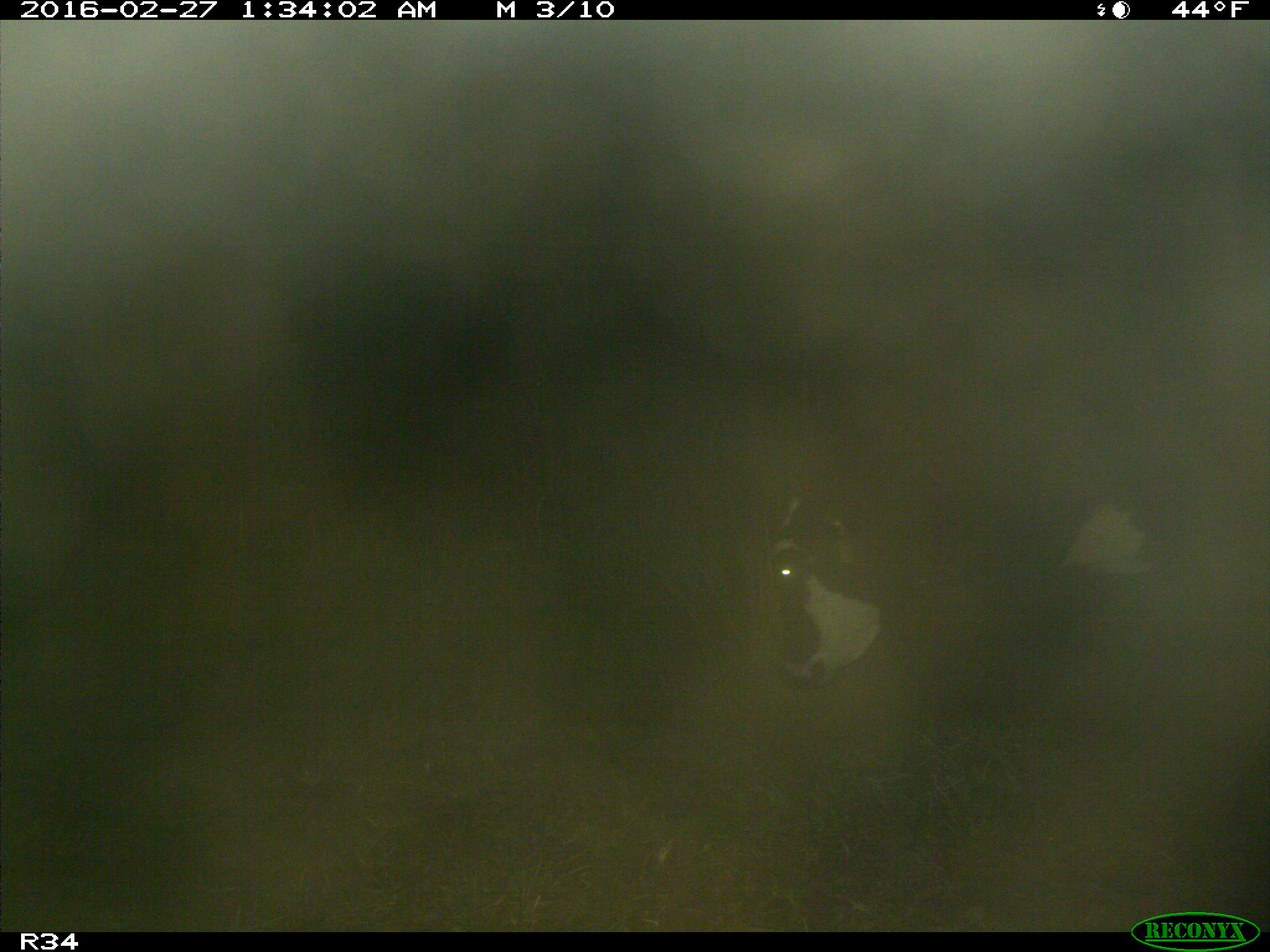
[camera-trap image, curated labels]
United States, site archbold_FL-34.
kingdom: Animalia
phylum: Chordata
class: Mammalia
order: Artiodactyla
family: Bovidae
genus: Bos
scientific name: Bos taurus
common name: domestic cow